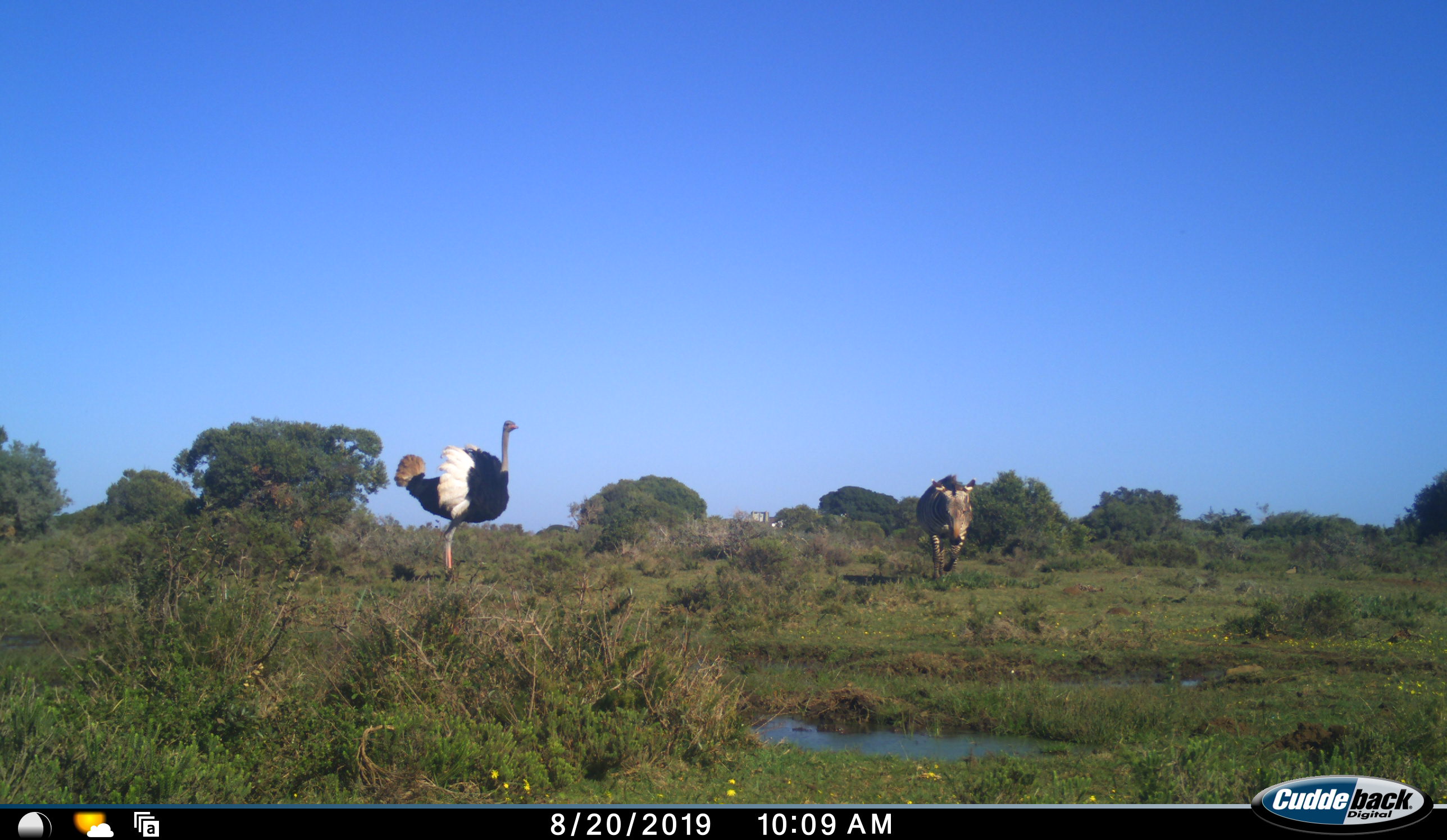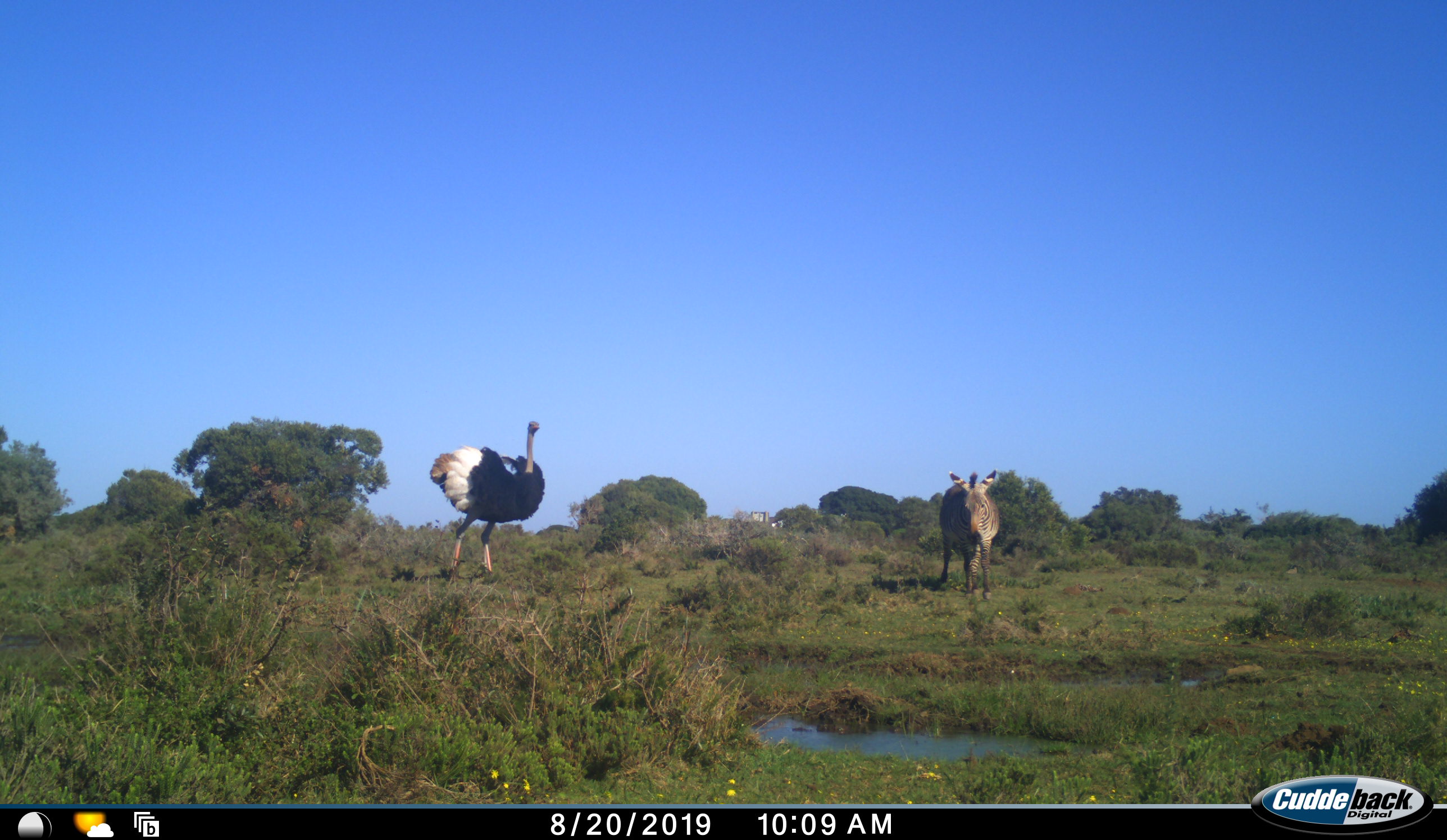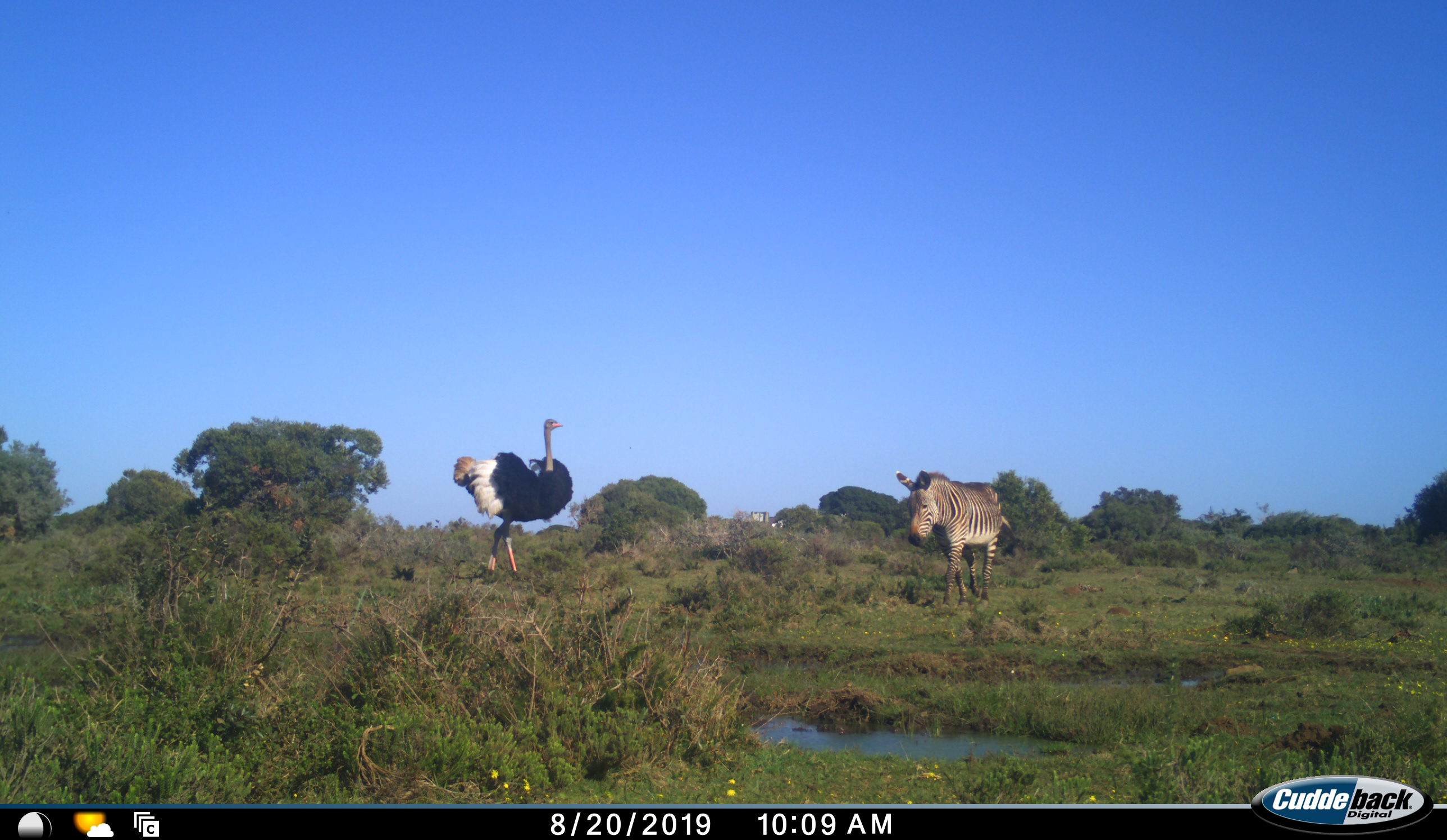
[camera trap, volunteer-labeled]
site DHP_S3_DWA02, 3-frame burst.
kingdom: Animalia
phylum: Chordata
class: Aves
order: Struthioniformes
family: Struthionidae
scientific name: Struthionidae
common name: ostrich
Ostrich (Struthionidae), count 1. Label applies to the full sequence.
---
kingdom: Animalia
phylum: Chordata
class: Mammalia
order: Perissodactyla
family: Equidae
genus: Equus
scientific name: Equus zebra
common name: mountain zebra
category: zebramountain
Zebramountain (mountain zebra) (Equus zebra), count 1. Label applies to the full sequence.